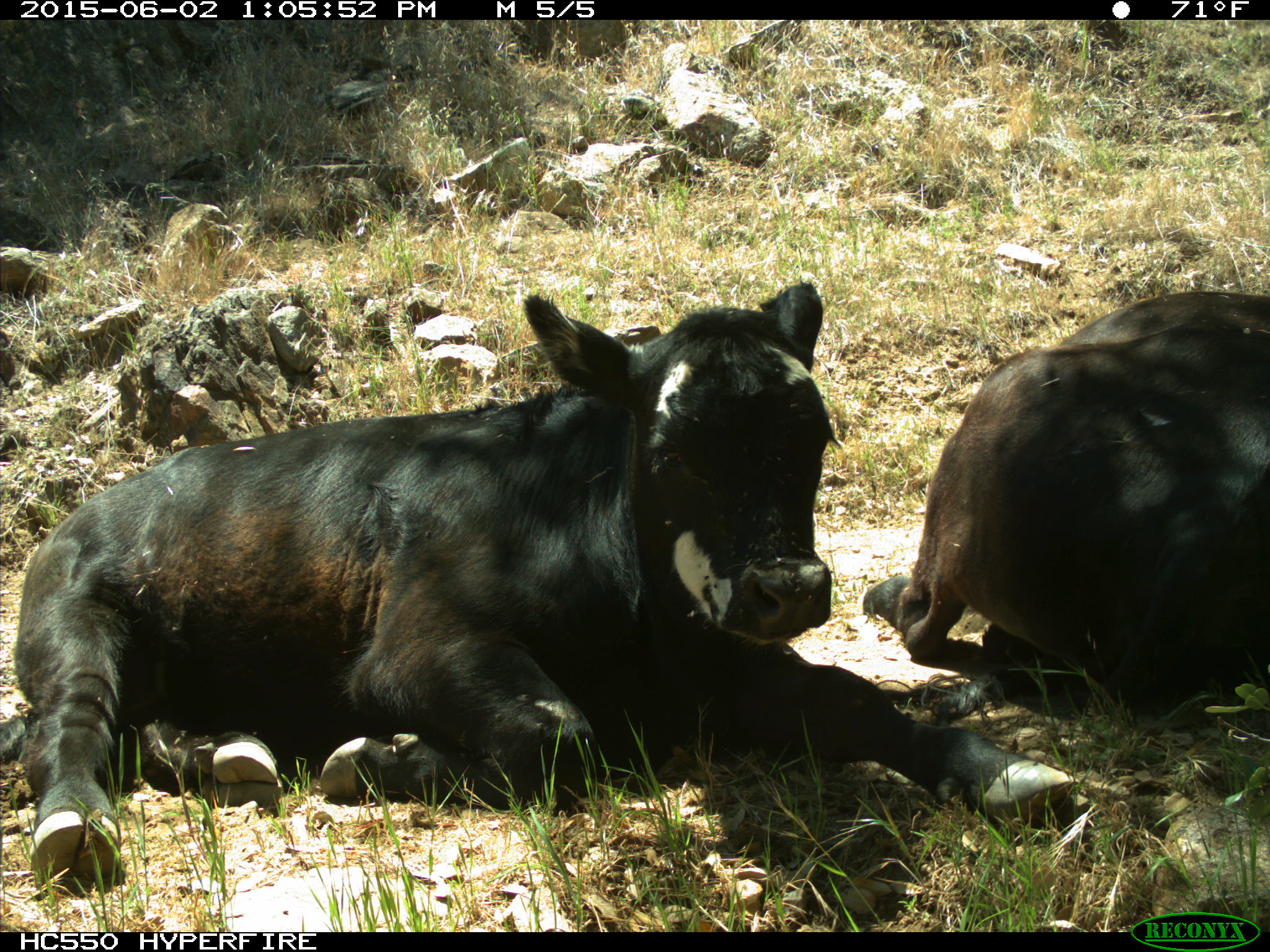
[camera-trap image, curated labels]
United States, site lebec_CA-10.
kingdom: Animalia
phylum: Chordata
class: Mammalia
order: Artiodactyla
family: Bovidae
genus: Bos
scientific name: Bos taurus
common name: domestic cow